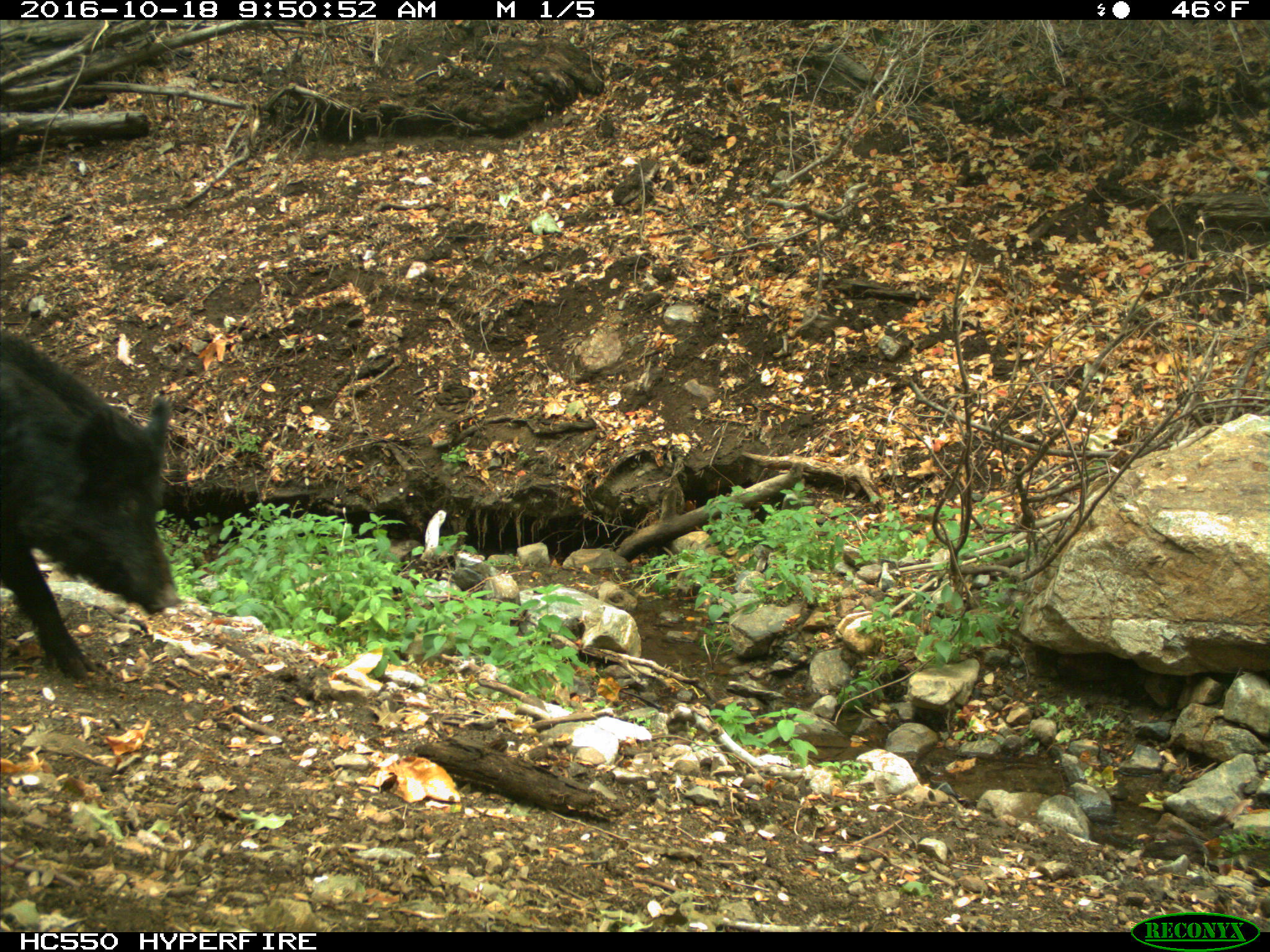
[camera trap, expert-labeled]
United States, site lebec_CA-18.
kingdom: Animalia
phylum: Chordata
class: Mammalia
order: Artiodactyla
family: Suidae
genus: Sus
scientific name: Sus scrofa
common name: wild boar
Sus scrofa (wild boar).